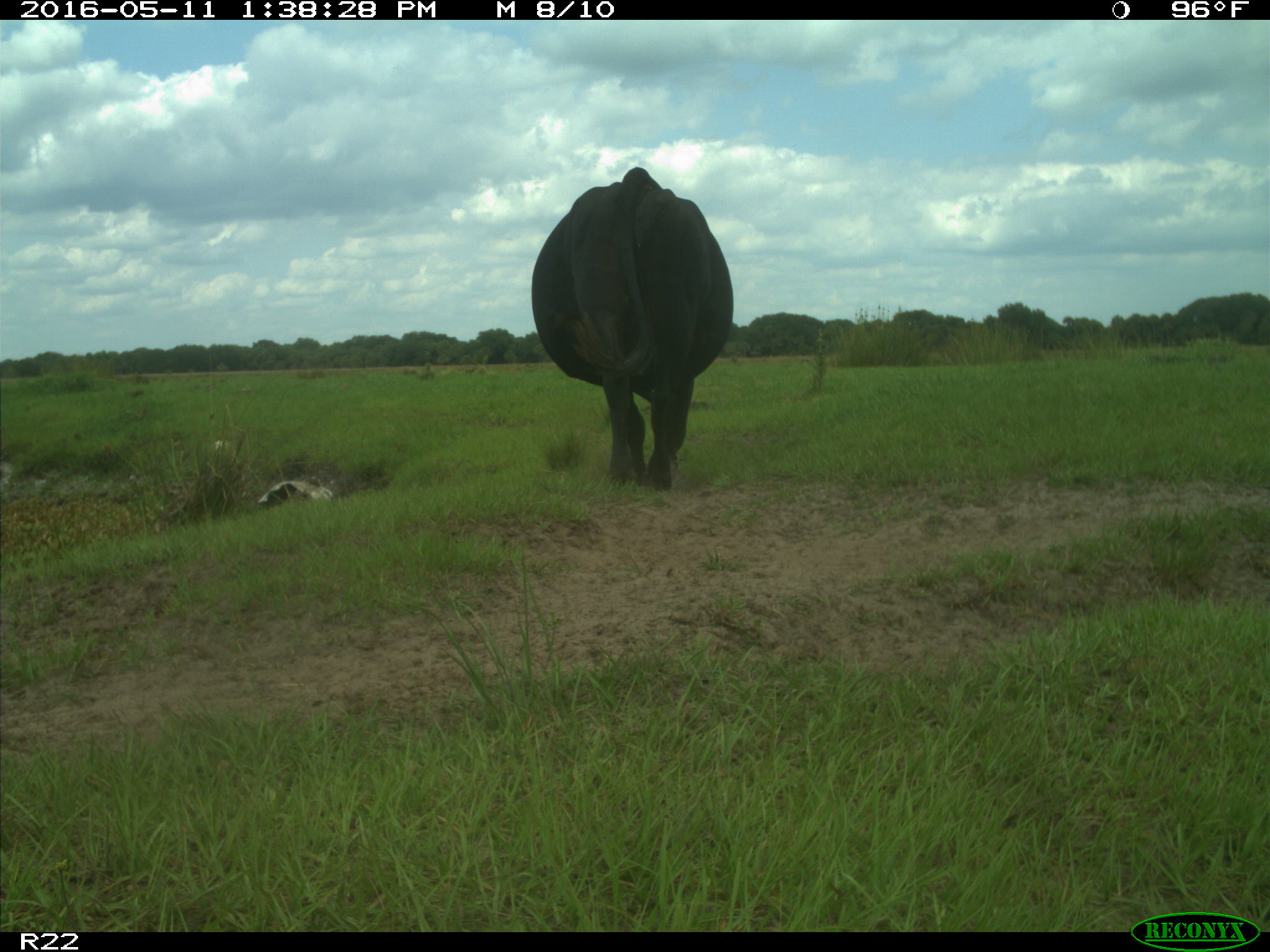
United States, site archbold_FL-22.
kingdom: Animalia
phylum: Chordata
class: Mammalia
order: Artiodactyla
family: Bovidae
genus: Bos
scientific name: Bos taurus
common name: domestic cow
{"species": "Bos taurus (domestic cow)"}